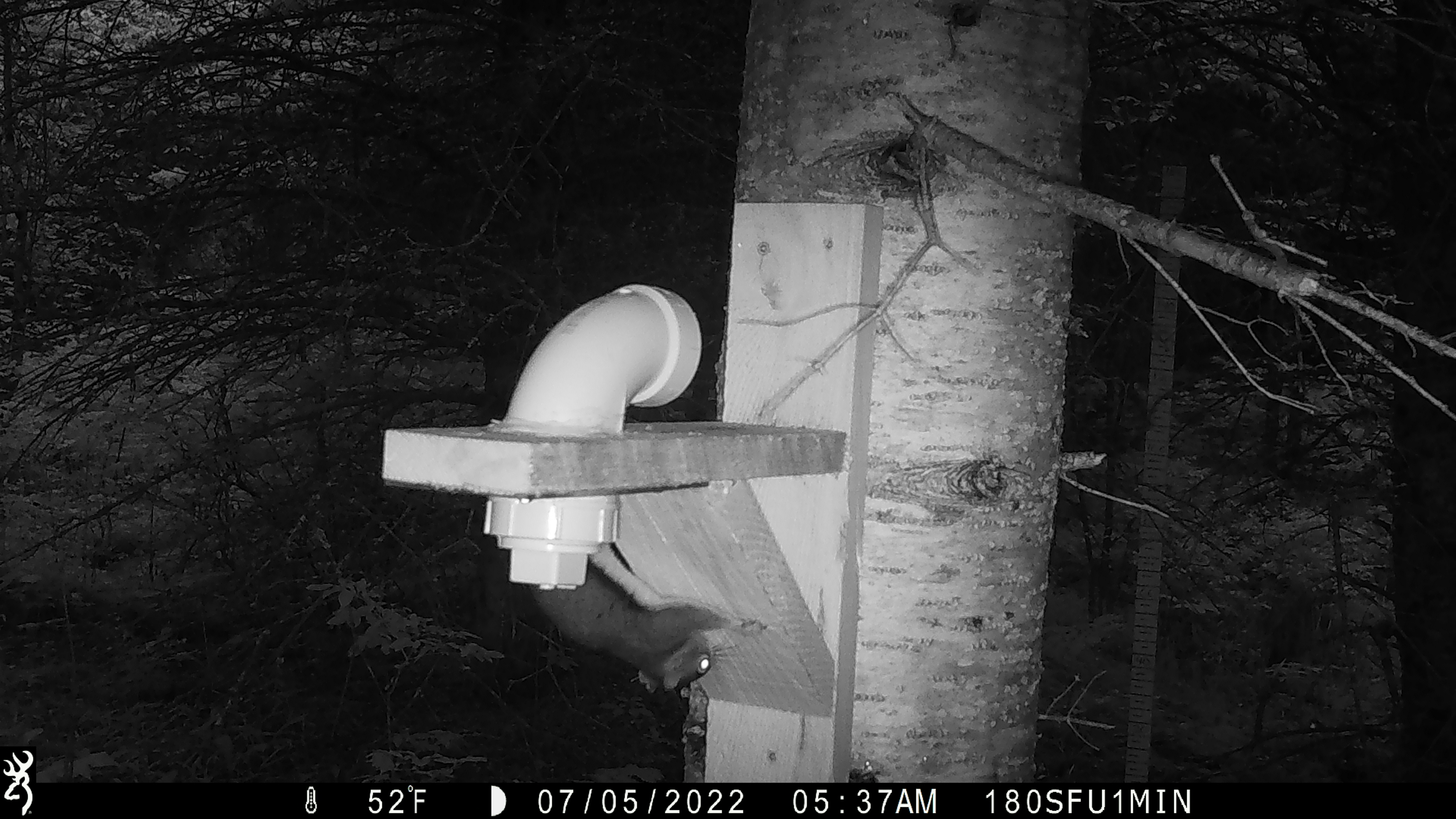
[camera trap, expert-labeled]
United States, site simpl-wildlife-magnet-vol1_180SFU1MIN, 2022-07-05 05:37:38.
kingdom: Animalia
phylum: Chordata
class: Mammalia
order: Rodentia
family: Sciuridae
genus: Tamiasciurus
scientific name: Tamiasciurus hudsonicus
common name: red squirrel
Red squirrel (Tamiasciurus hudsonicus).